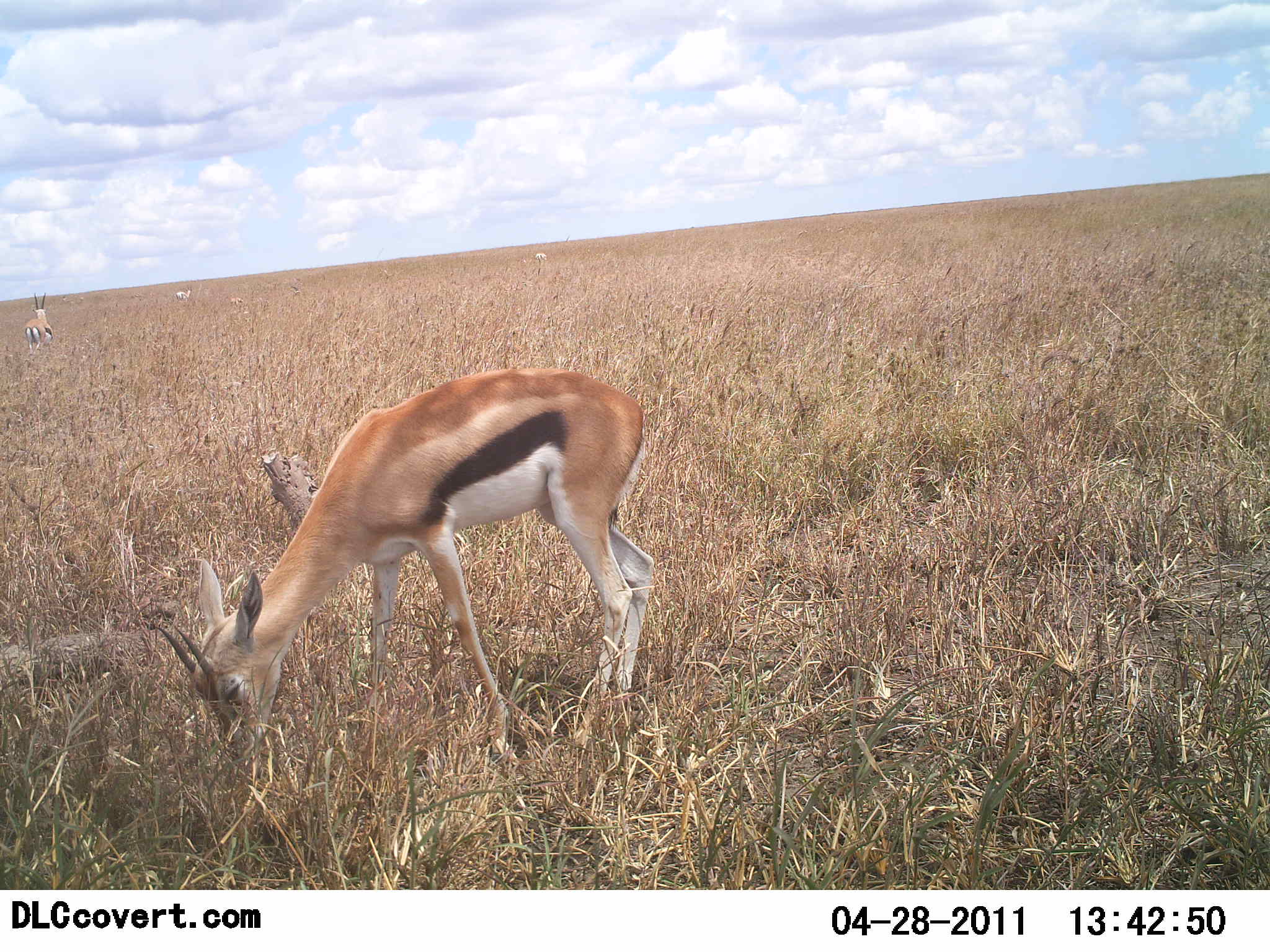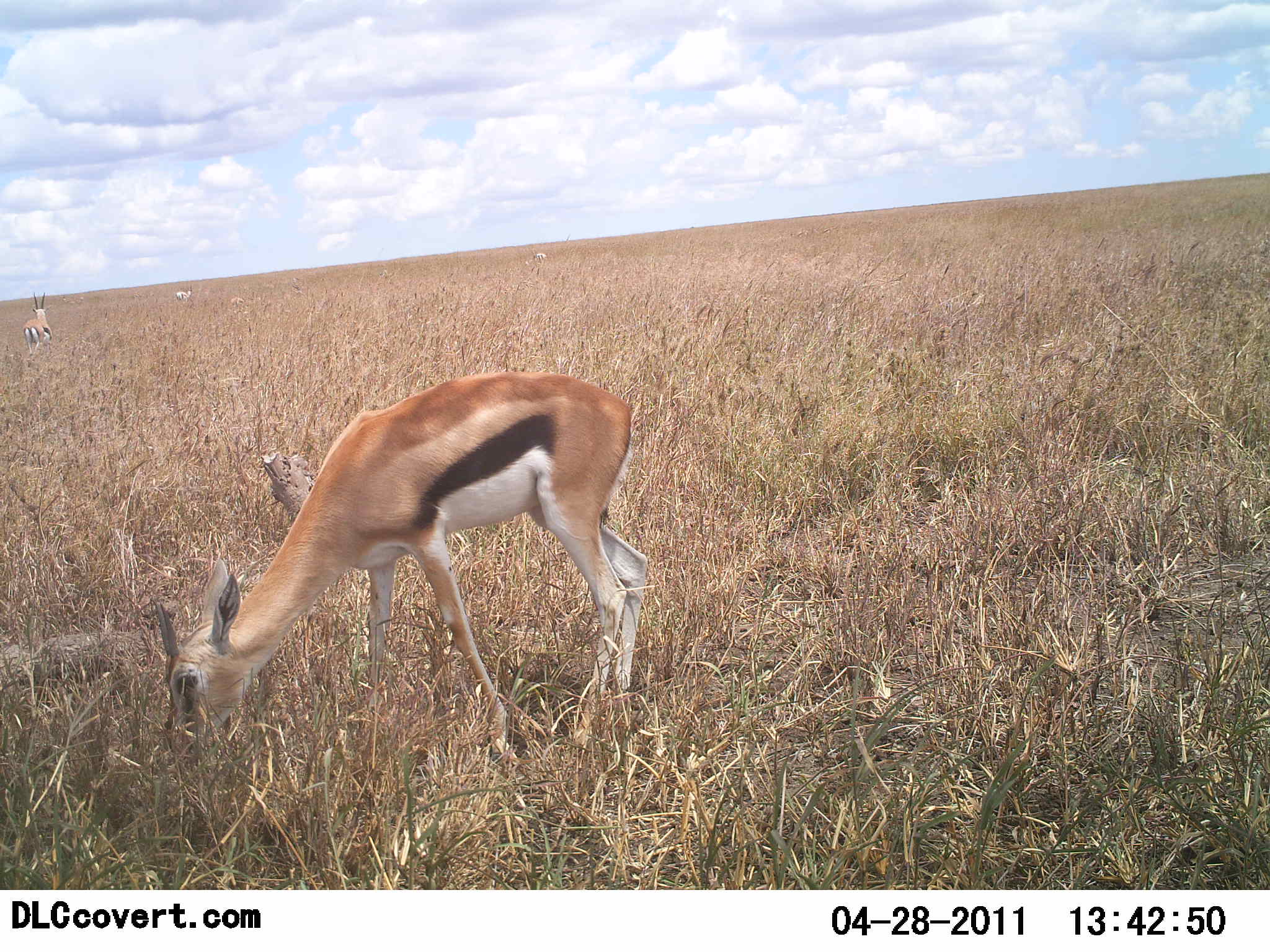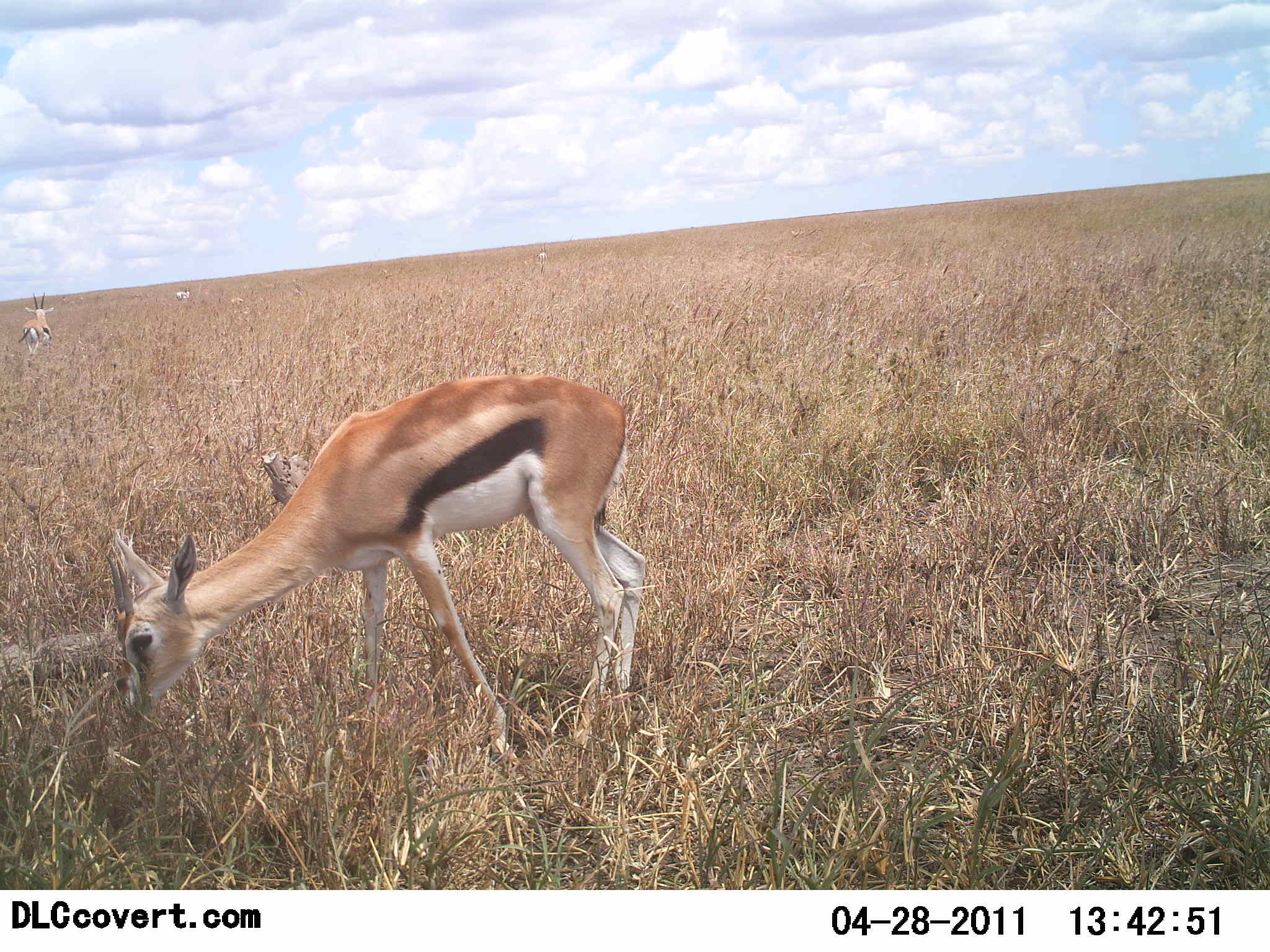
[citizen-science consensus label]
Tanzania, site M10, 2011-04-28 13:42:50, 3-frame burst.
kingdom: Animalia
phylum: Chordata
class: Mammalia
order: Artiodactyla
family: Bovidae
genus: Eudorcas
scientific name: Eudorcas thomsonii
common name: thomson's gazelle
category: gazellethomsons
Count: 2.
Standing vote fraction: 91%.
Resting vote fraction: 0%.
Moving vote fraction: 0%.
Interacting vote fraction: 0%.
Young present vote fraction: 0%.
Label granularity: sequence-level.